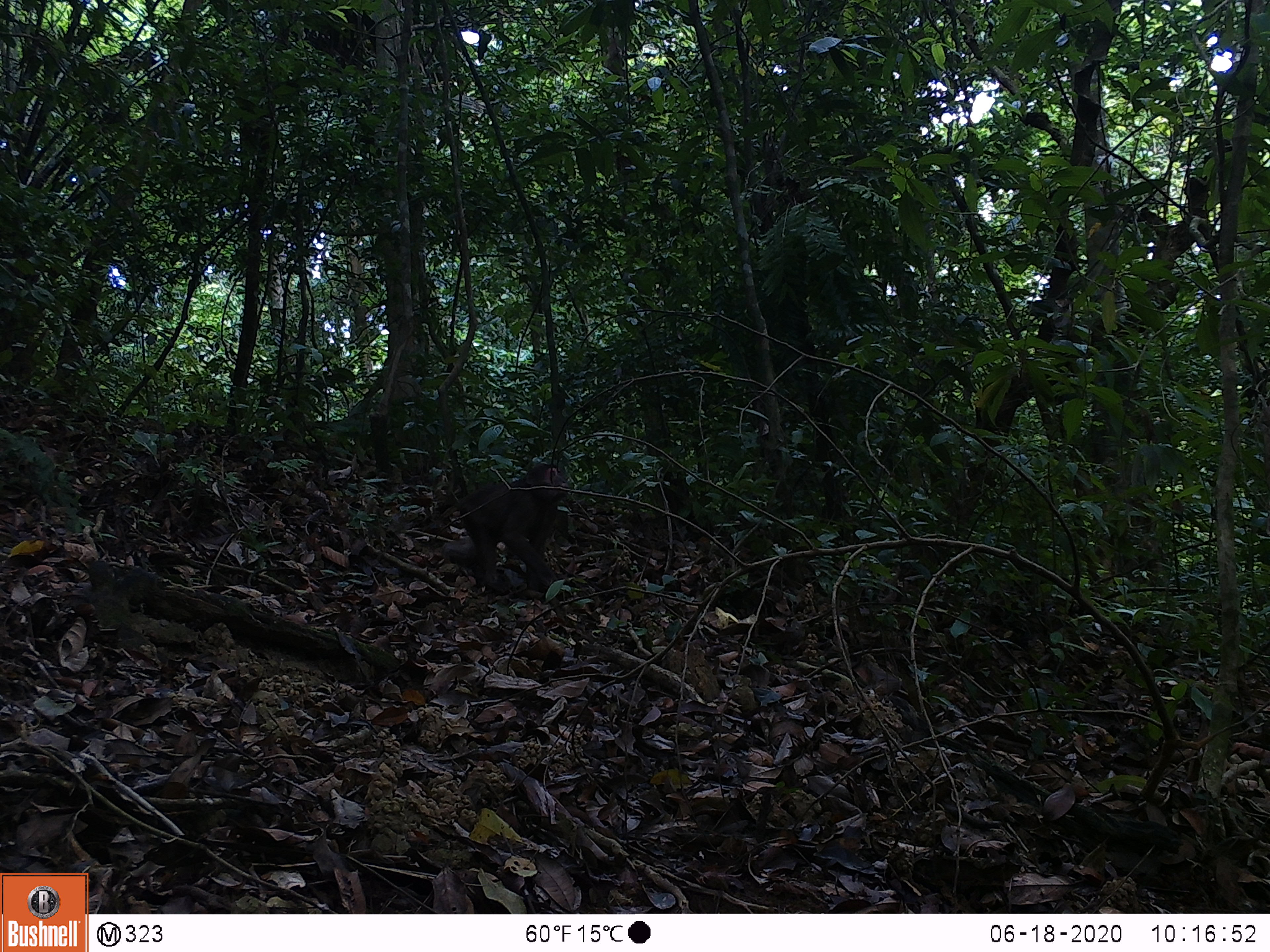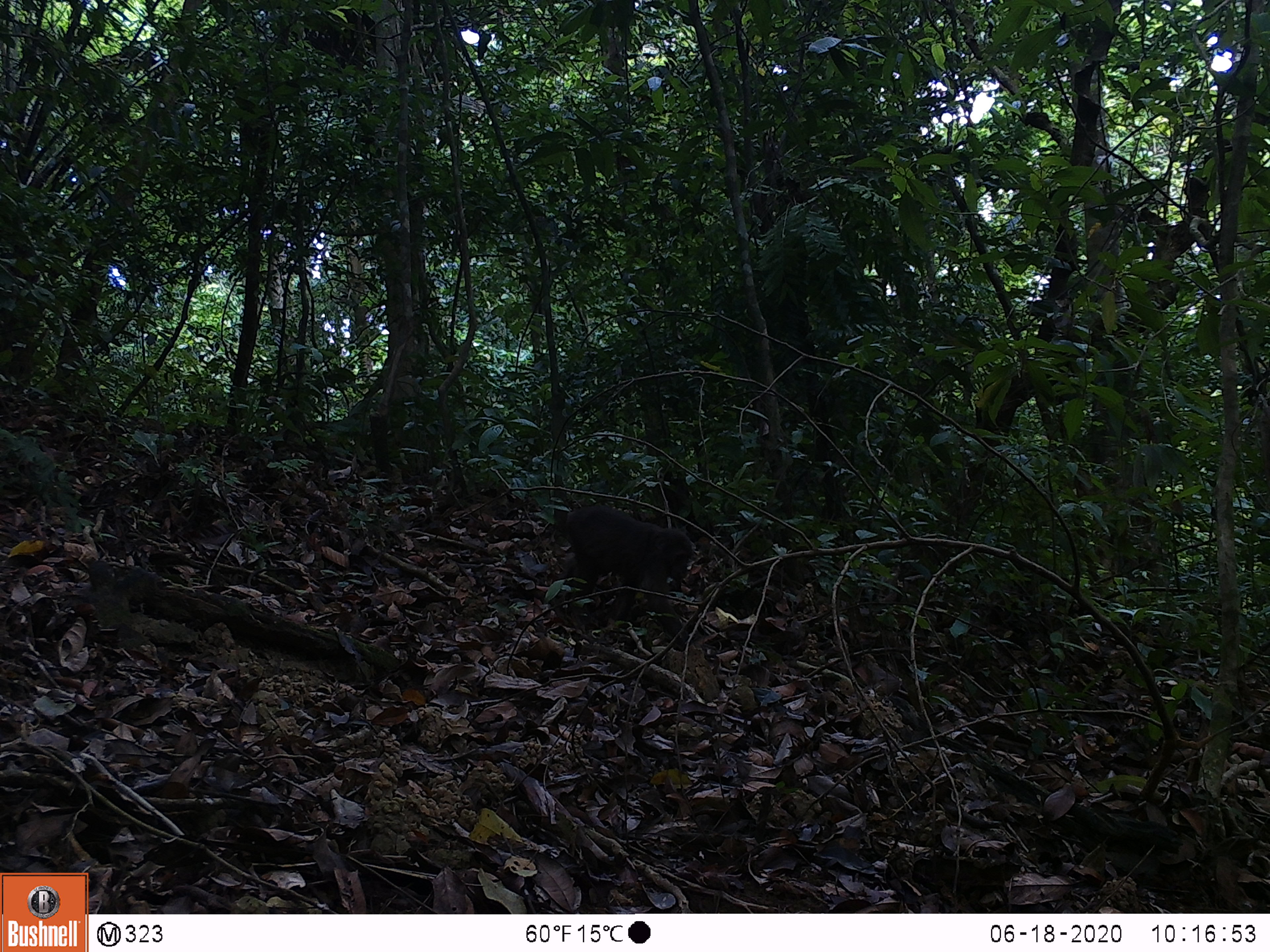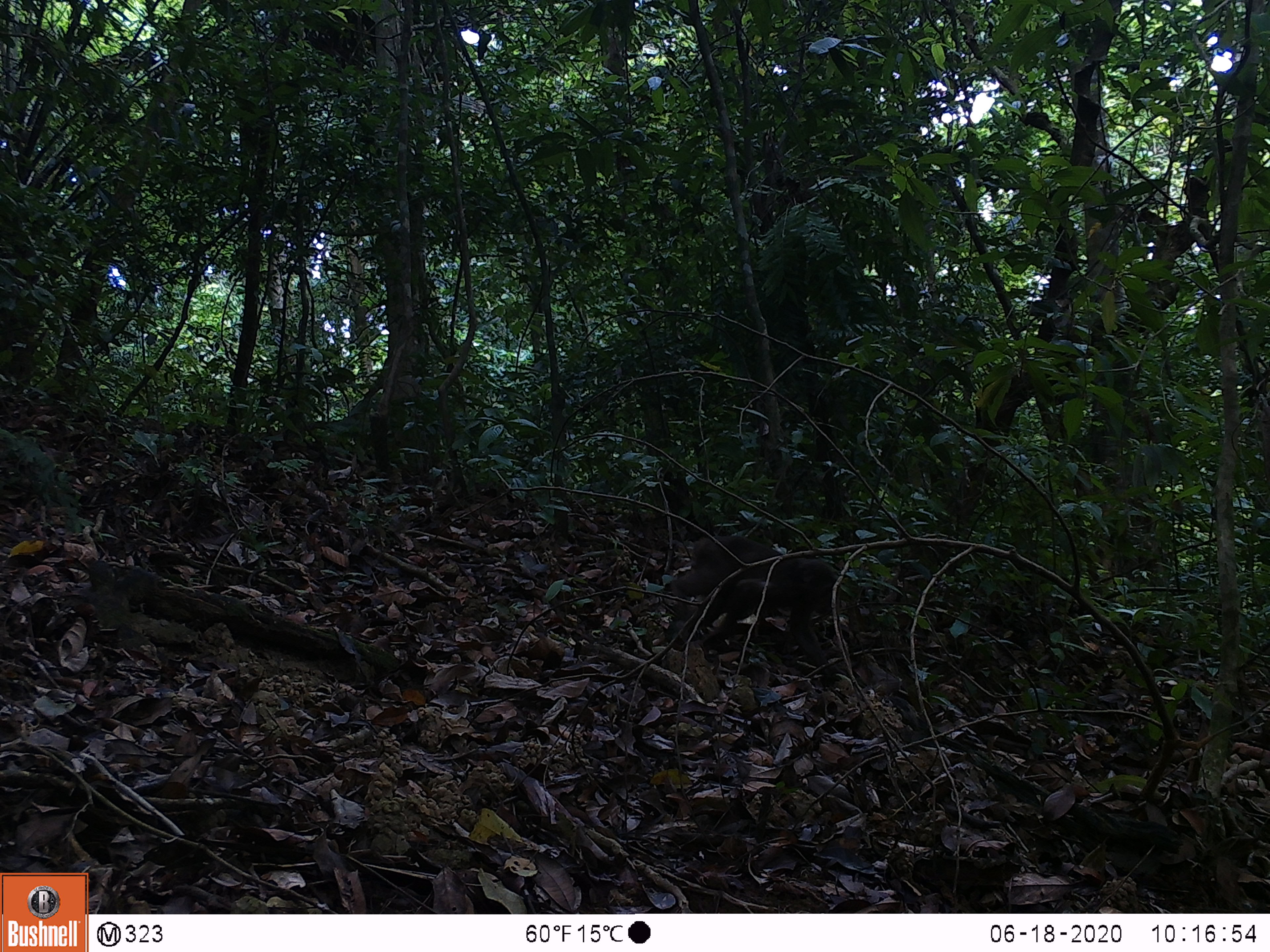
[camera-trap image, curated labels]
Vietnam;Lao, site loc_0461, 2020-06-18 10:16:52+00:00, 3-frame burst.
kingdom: Animalia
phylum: Chordata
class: Mammalia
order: Primates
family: Cercopithecidae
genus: Macaca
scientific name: Macaca arctoides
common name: stump-tailed macaque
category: stump tailed macaque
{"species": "stump tailed macaque (stump-tailed macaque) (Macaca arctoides)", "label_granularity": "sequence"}